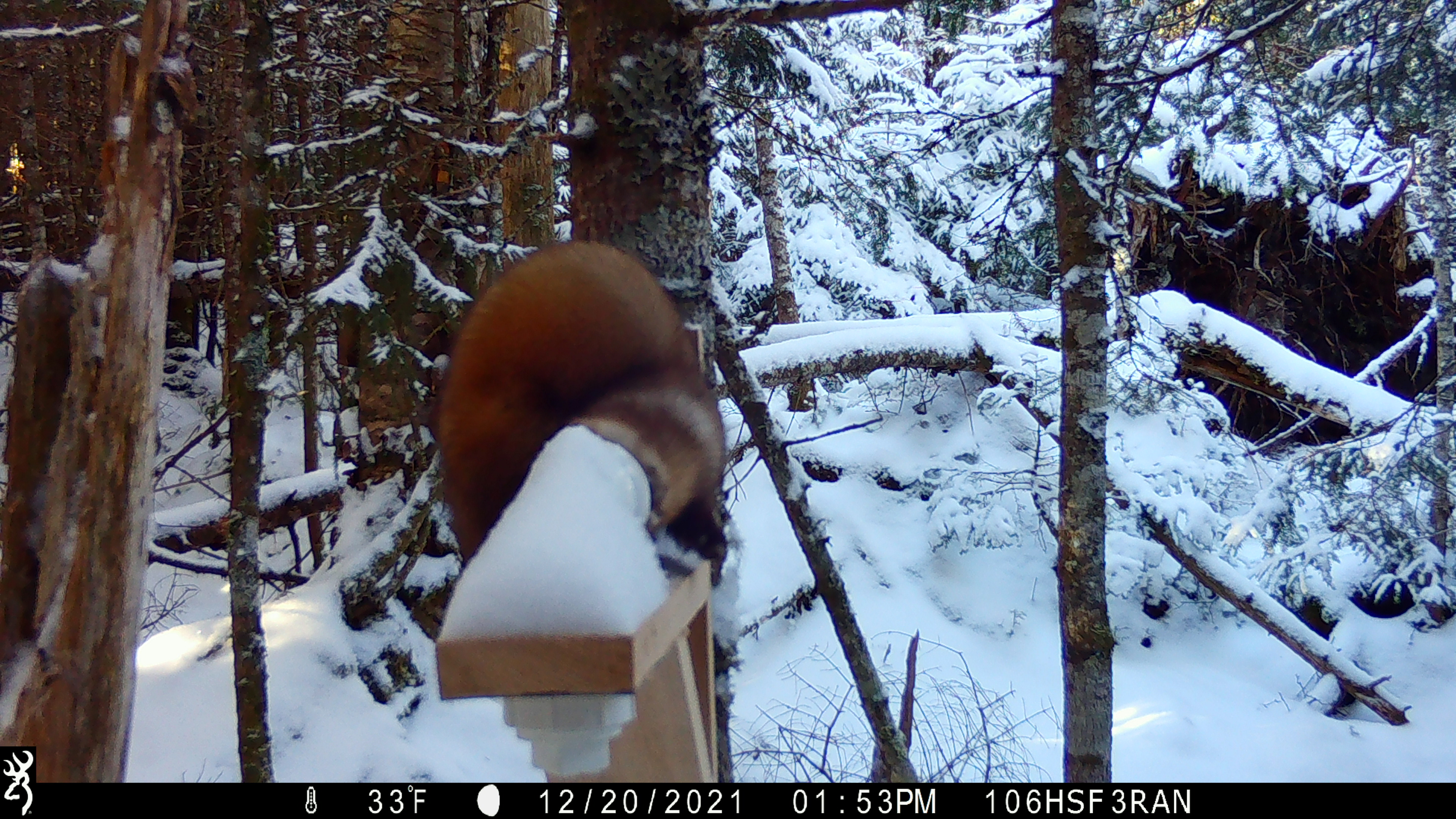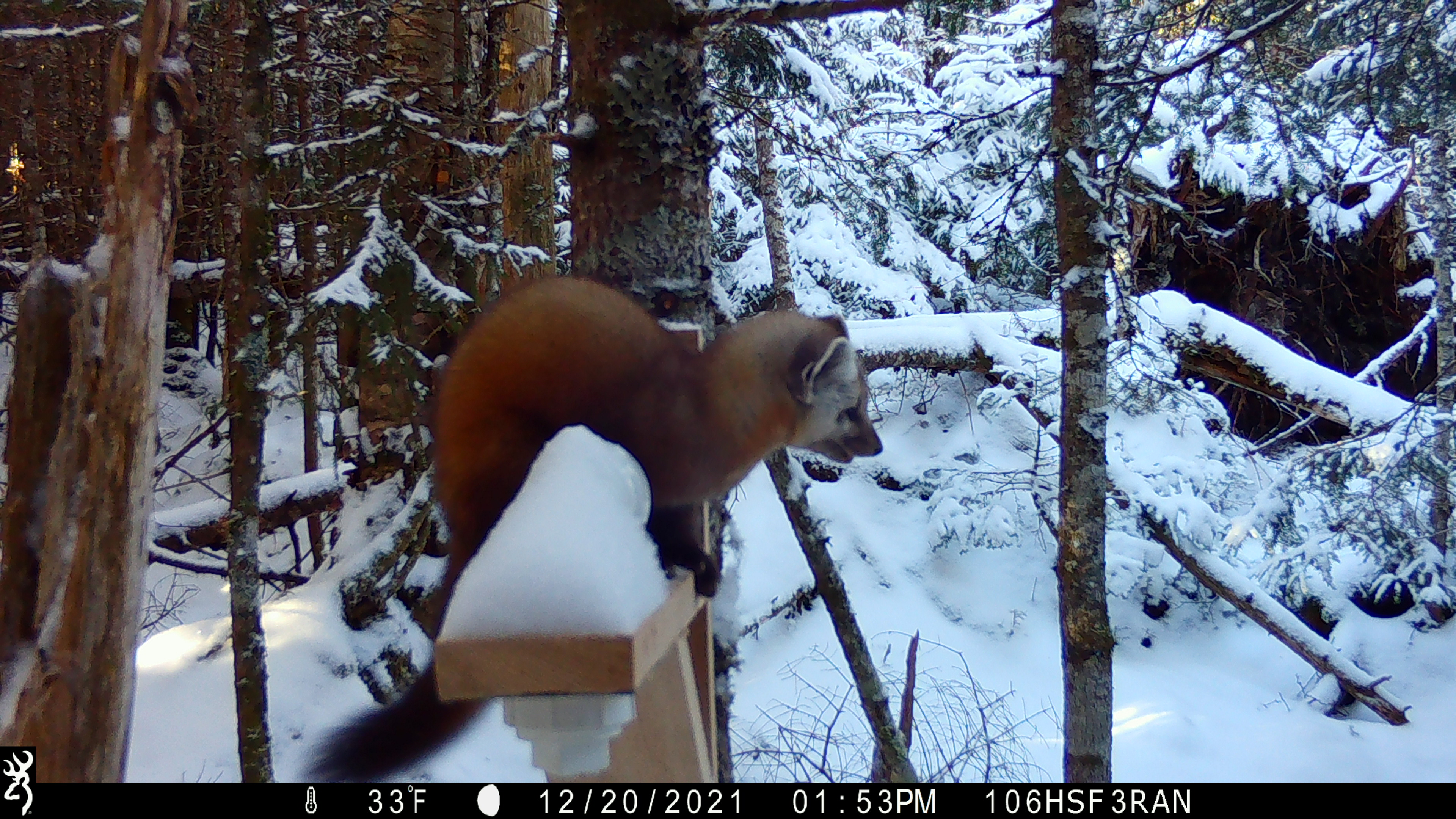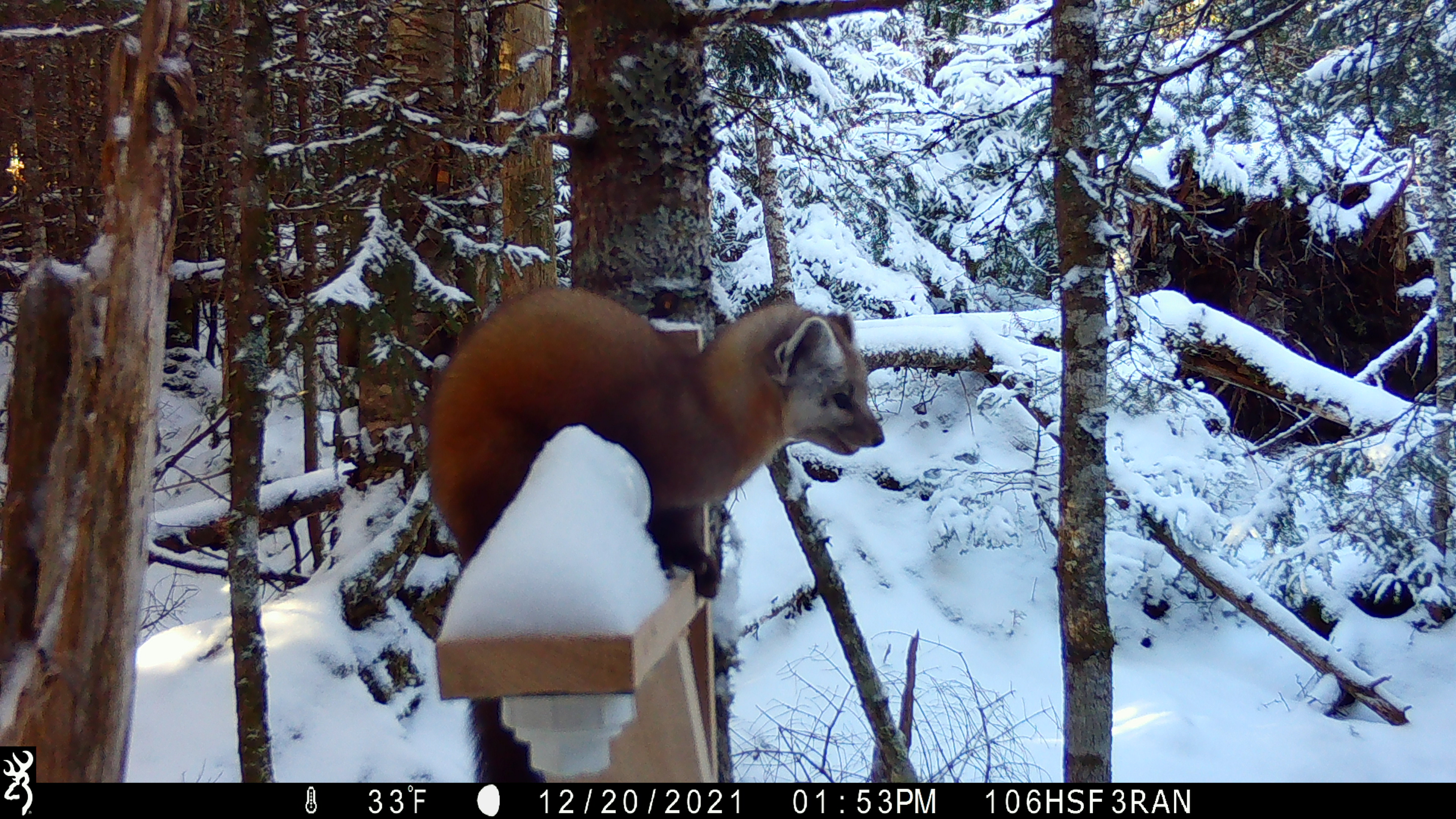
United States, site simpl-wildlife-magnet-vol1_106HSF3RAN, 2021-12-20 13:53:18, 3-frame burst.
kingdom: Animalia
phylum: Chordata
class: Mammalia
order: Carnivora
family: Mustelidae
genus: Martes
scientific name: Martes americana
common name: american marten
American marten (Martes americana).